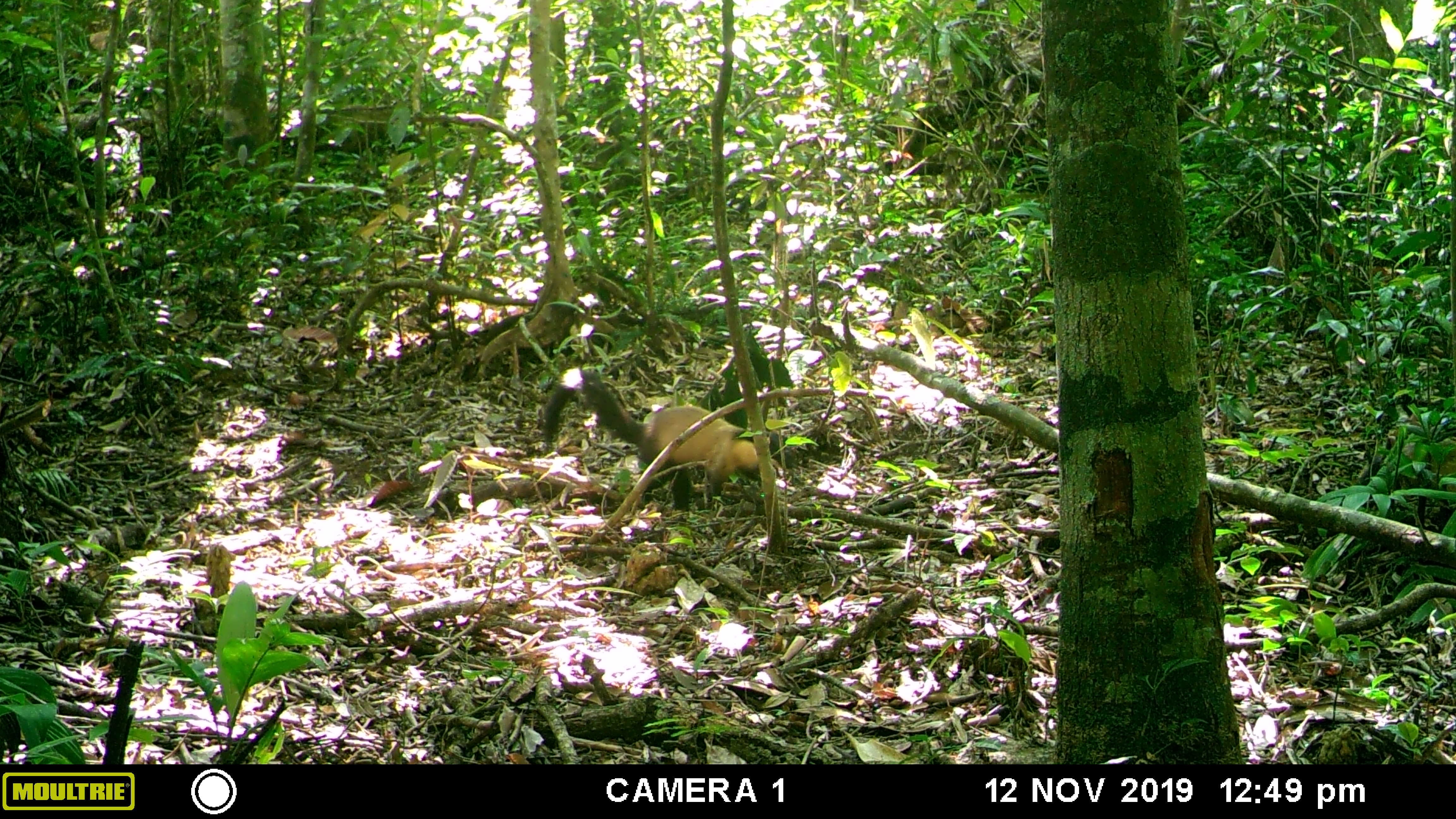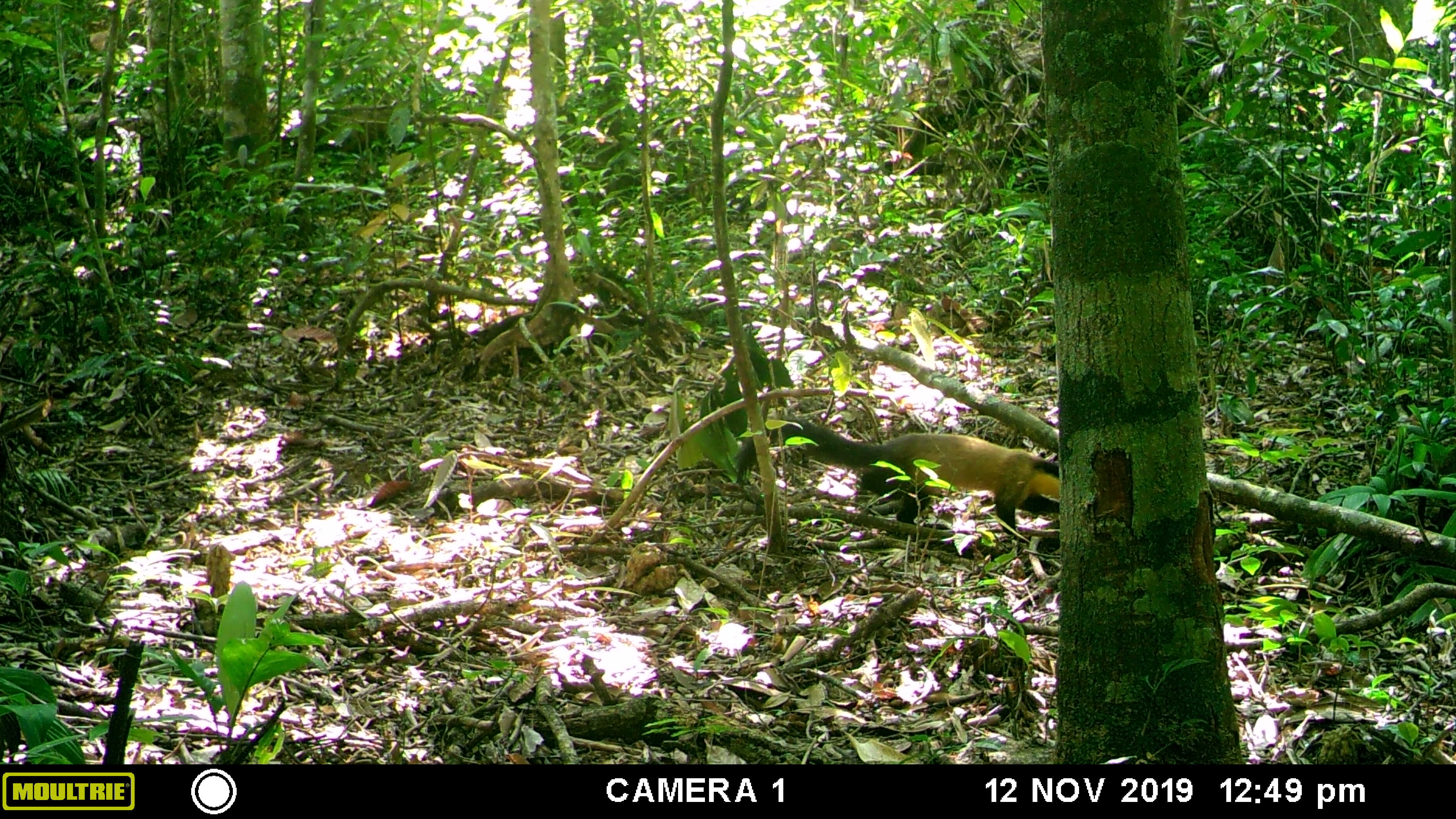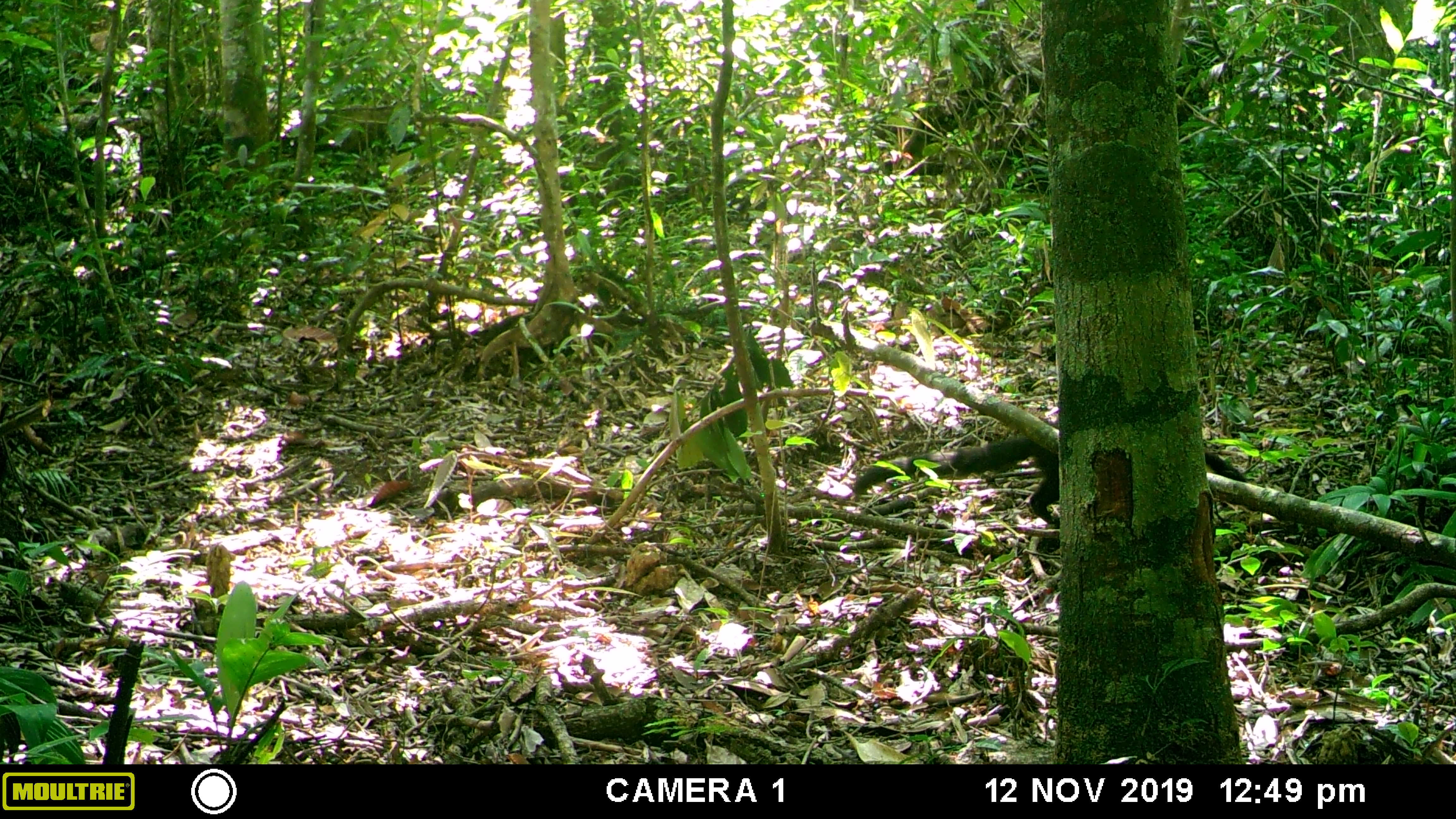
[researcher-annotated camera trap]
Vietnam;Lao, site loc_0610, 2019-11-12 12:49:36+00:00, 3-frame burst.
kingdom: Animalia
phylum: Chordata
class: Mammalia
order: Carnivora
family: Mustelidae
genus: Martes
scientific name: Martes flavigula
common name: yellow-throated marten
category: yellow throated marten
Yellow throated marten (yellow-throated marten) (Martes flavigula). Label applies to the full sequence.